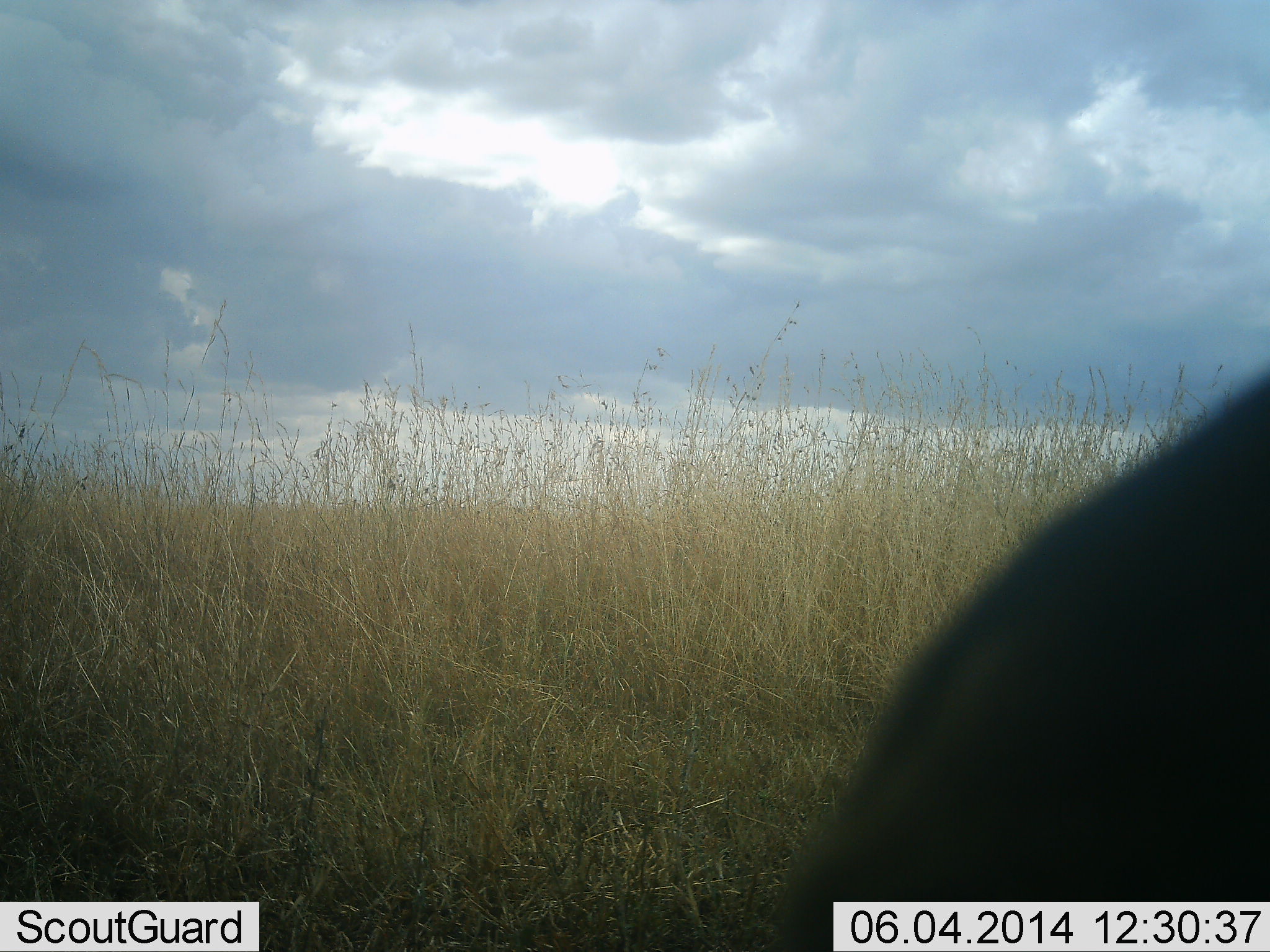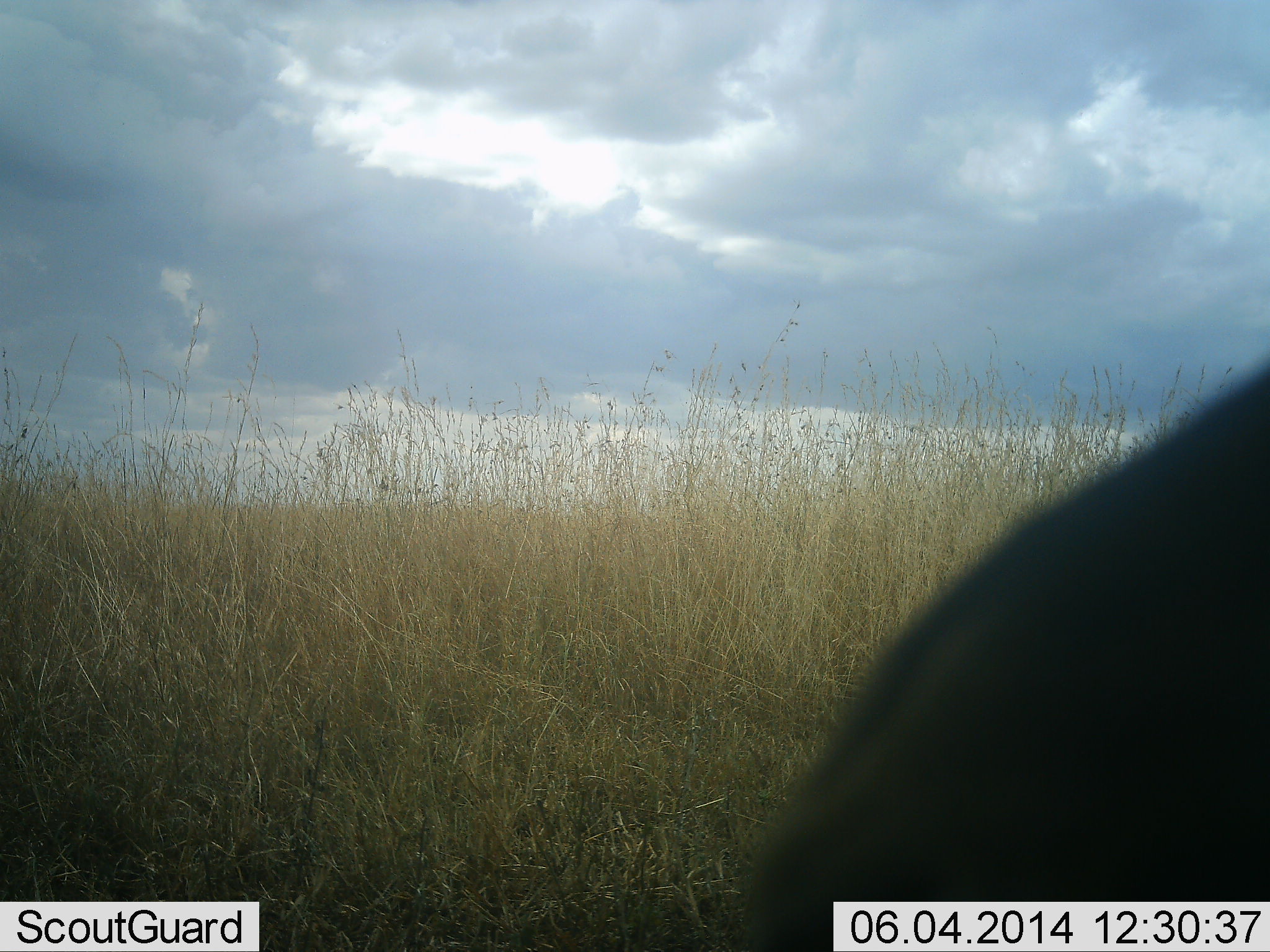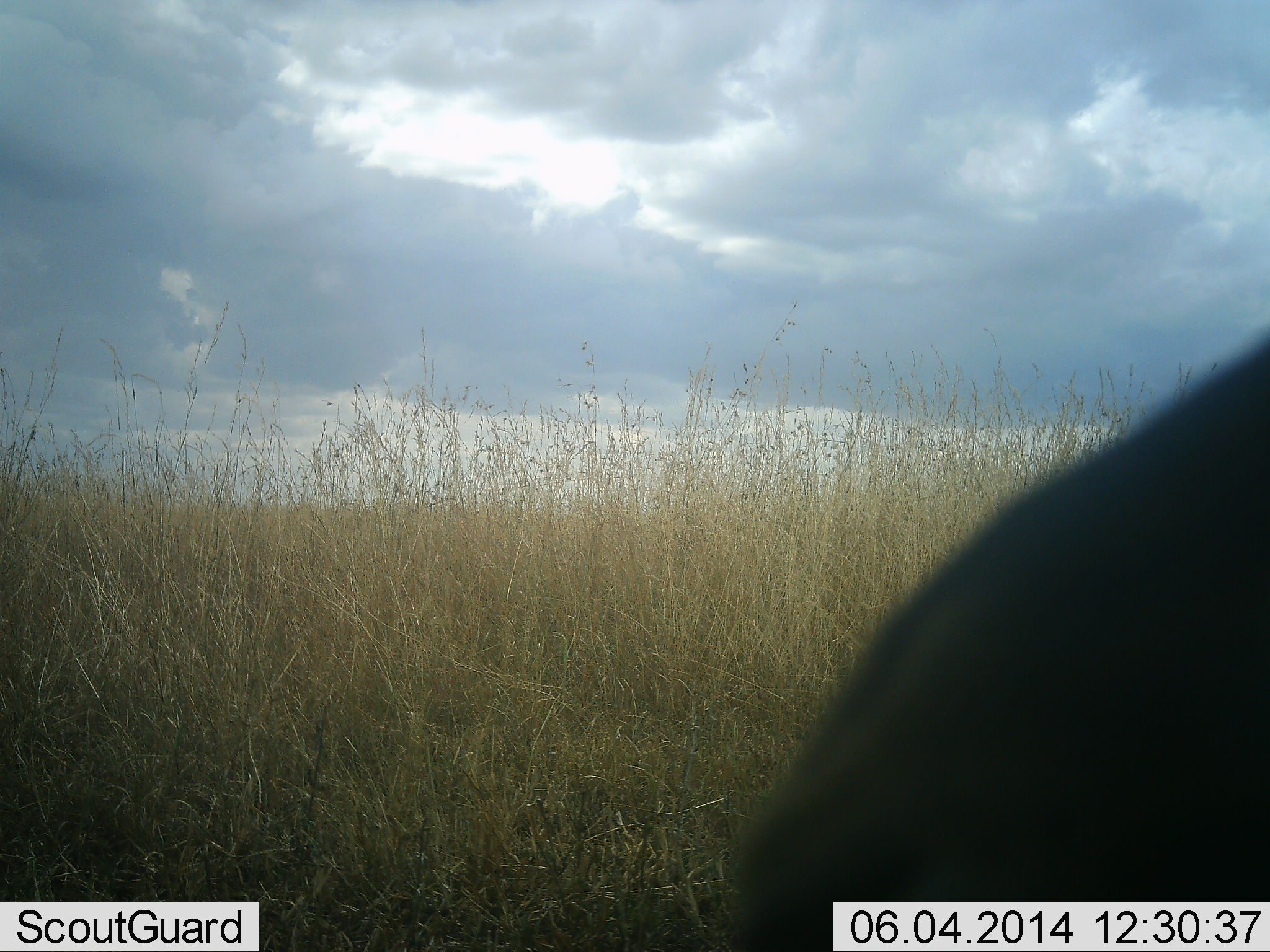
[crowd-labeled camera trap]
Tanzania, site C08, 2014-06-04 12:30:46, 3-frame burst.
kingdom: Animalia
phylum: Chordata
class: Mammalia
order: Artiodactyla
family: Bovidae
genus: Connochaetes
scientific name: Connochaetes taurinus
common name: blue wildebeest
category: wildebeest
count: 1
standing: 67%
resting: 33%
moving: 0%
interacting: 0%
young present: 0%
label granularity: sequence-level